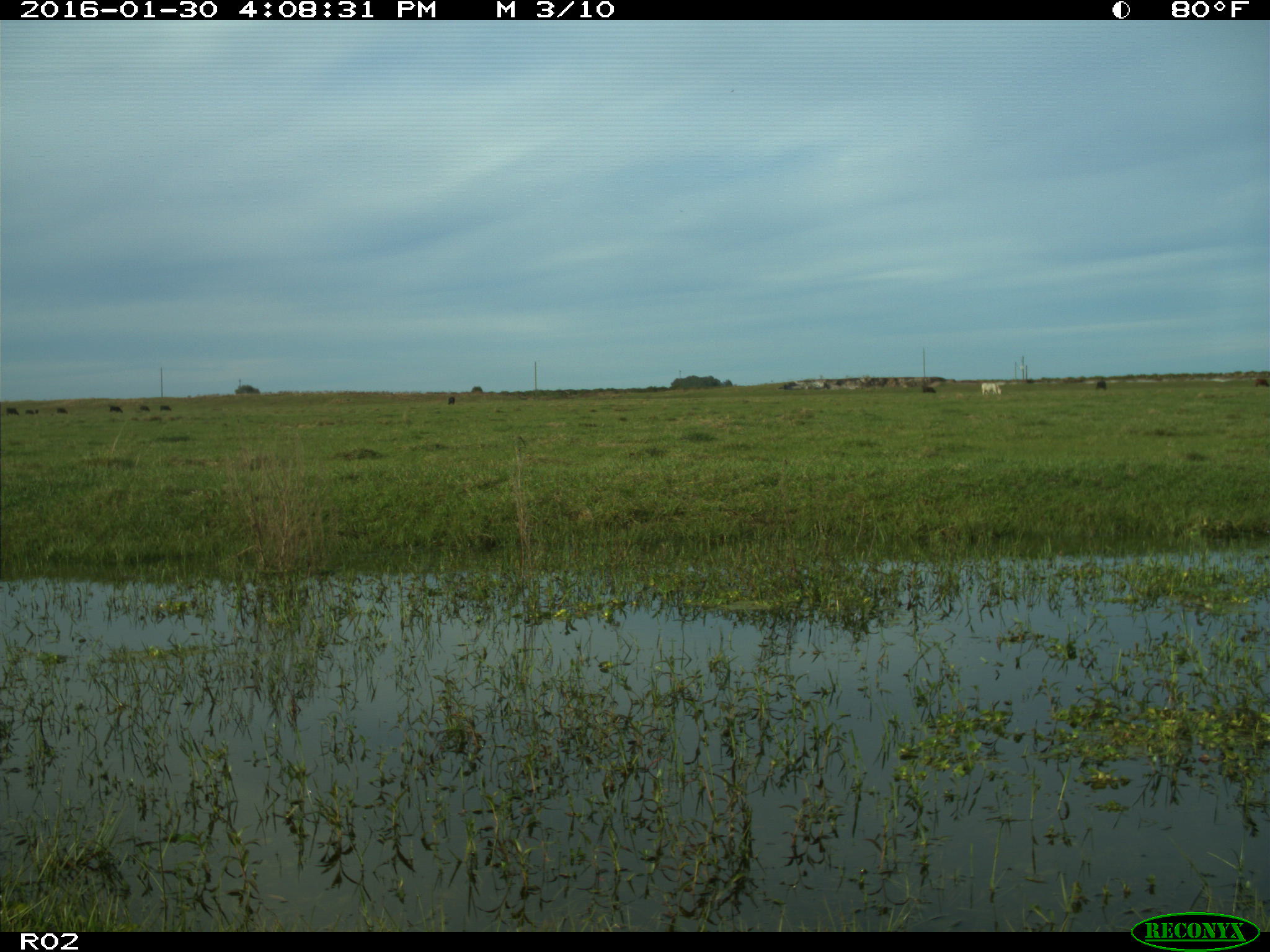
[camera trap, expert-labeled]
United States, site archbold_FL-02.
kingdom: Animalia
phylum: Chordata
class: Mammalia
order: Artiodactyla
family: Bovidae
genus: Bos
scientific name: Bos taurus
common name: domestic cow